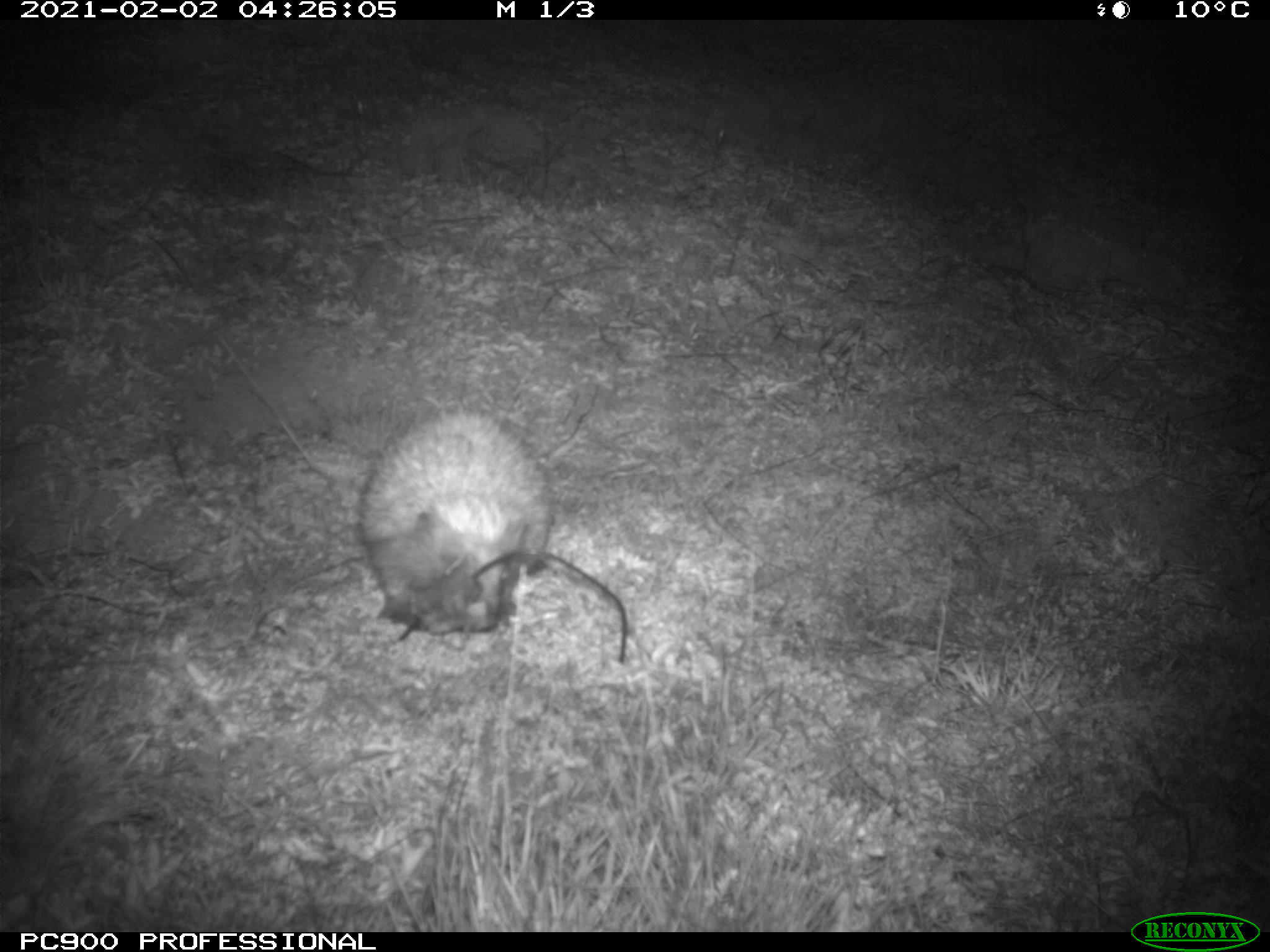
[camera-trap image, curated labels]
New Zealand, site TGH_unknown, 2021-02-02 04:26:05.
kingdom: Animalia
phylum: Chordata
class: Mammalia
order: Eulipotyphla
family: Erinaceidae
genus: Erinaceus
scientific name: Erinaceus europaeus europaeus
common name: european hedgehog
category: hedgehog